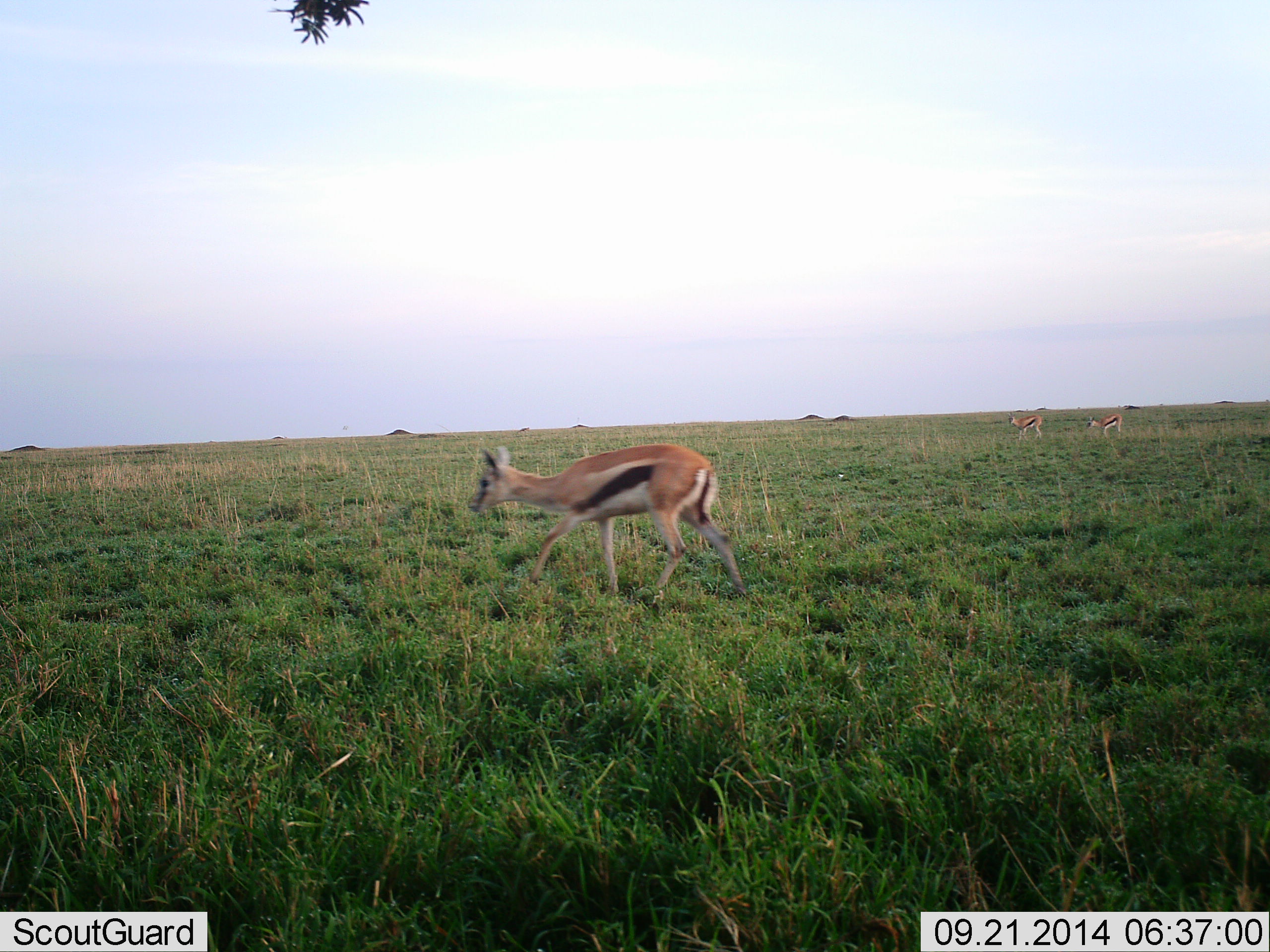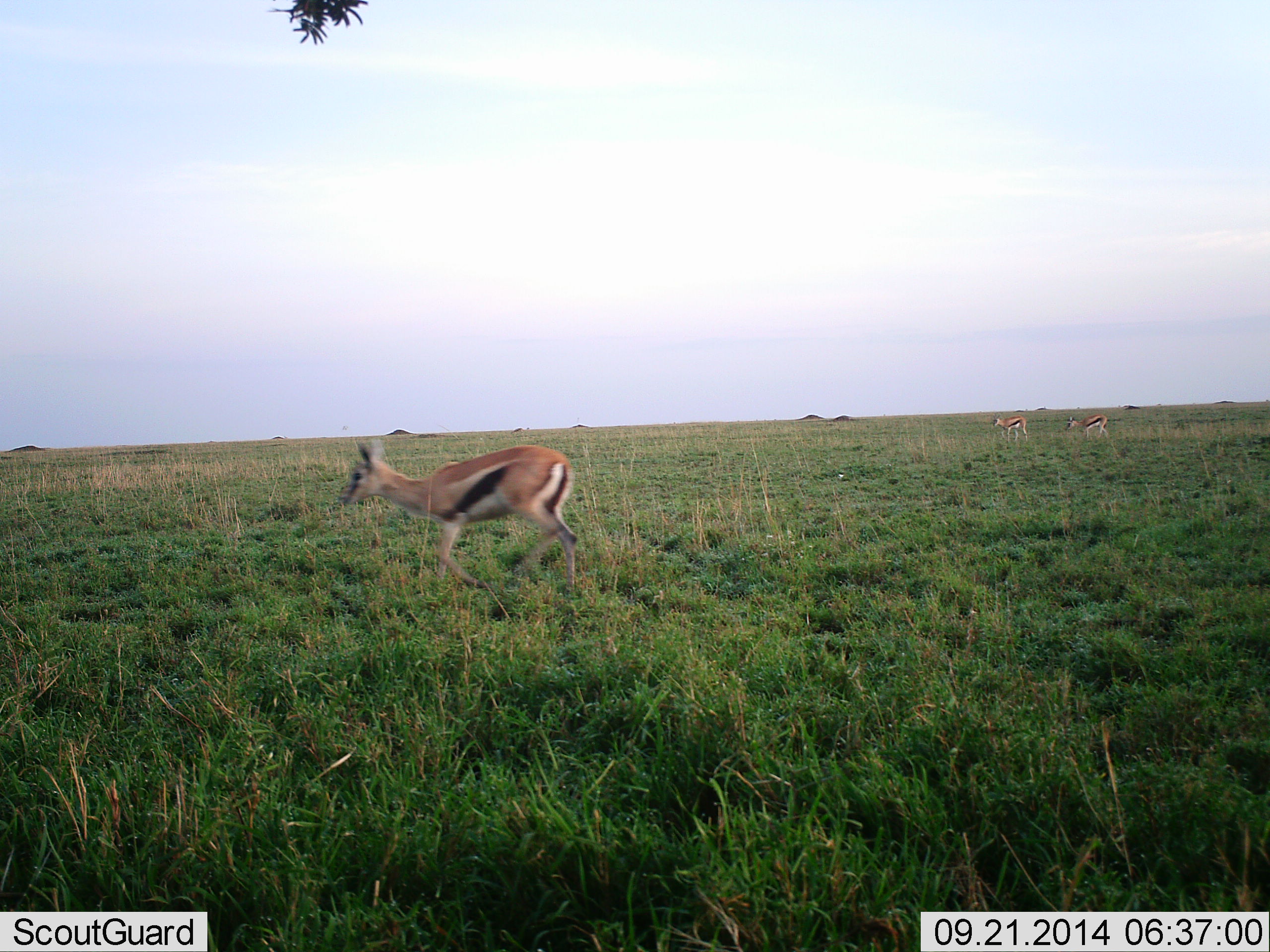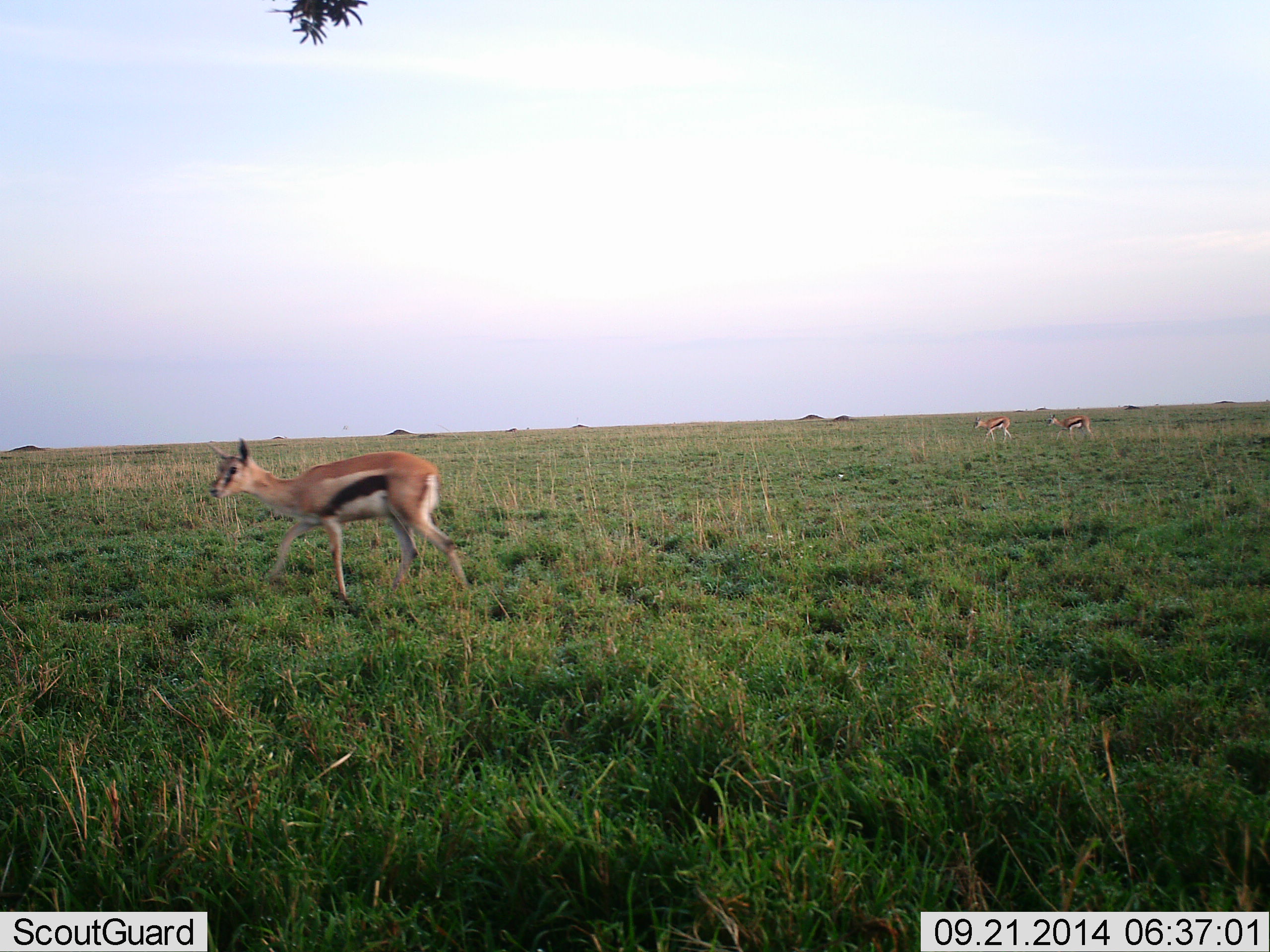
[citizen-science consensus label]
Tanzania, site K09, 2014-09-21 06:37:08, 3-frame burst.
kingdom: Animalia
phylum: Chordata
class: Mammalia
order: Artiodactyla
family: Bovidae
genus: Eudorcas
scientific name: Eudorcas thomsonii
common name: thomson's gazelle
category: gazellethomsons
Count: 3.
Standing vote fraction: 10%.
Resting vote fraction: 0%.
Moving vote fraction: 100%.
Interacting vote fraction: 0%.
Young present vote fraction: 0%.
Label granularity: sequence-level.